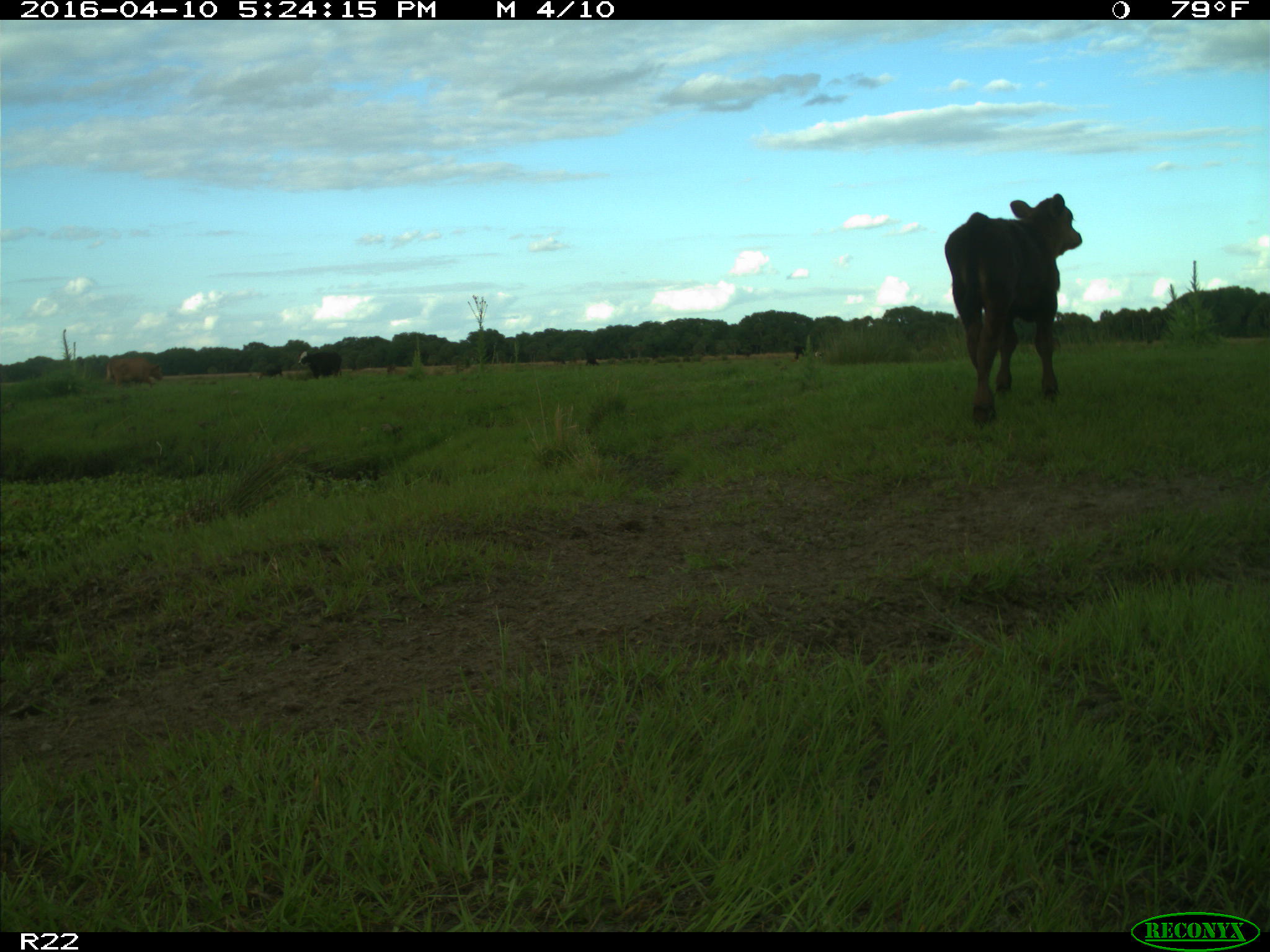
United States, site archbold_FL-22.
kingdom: Animalia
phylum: Chordata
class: Mammalia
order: Artiodactyla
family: Bovidae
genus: Bos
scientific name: Bos taurus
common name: domestic cow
Bos taurus (domestic cow).